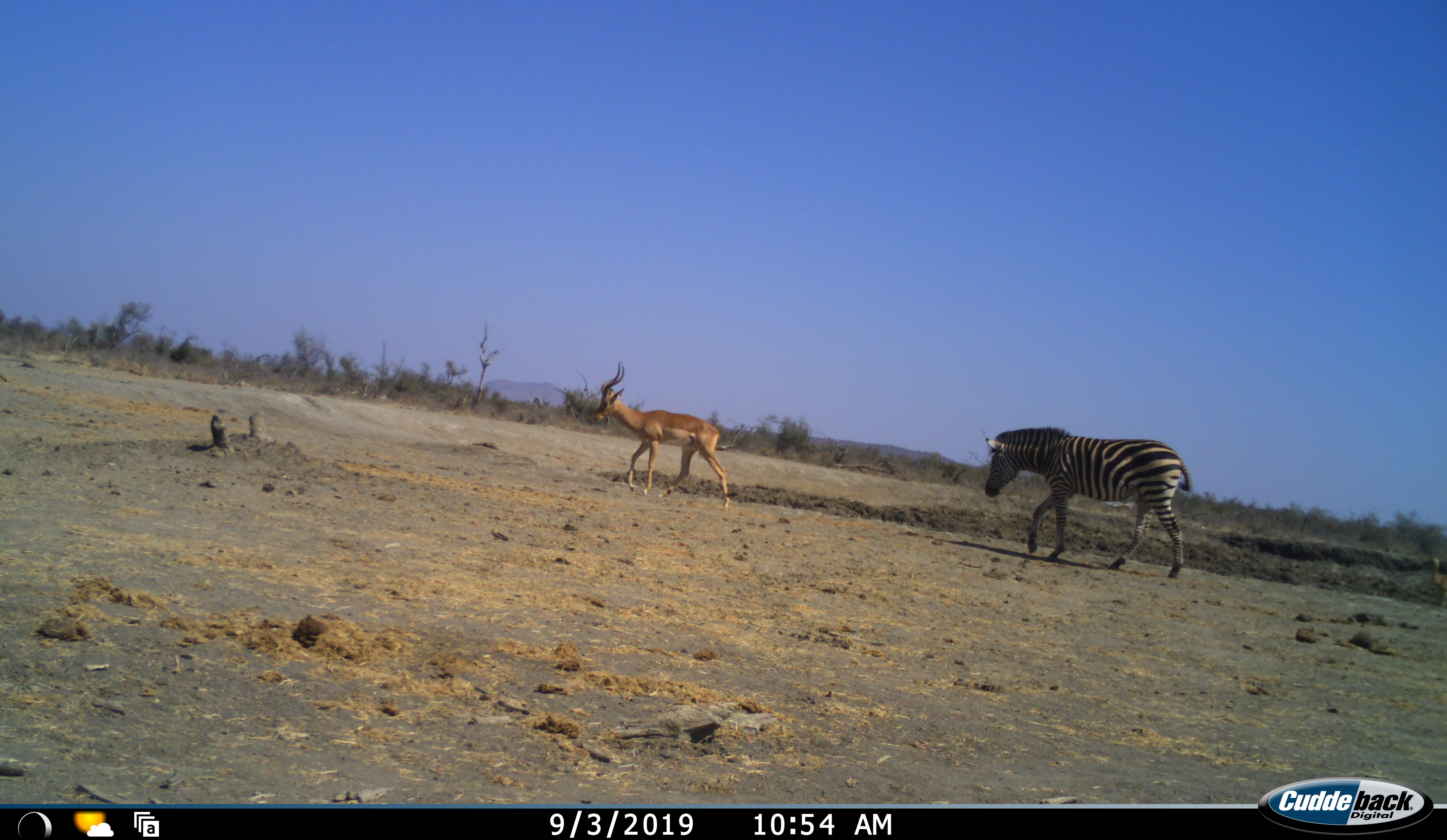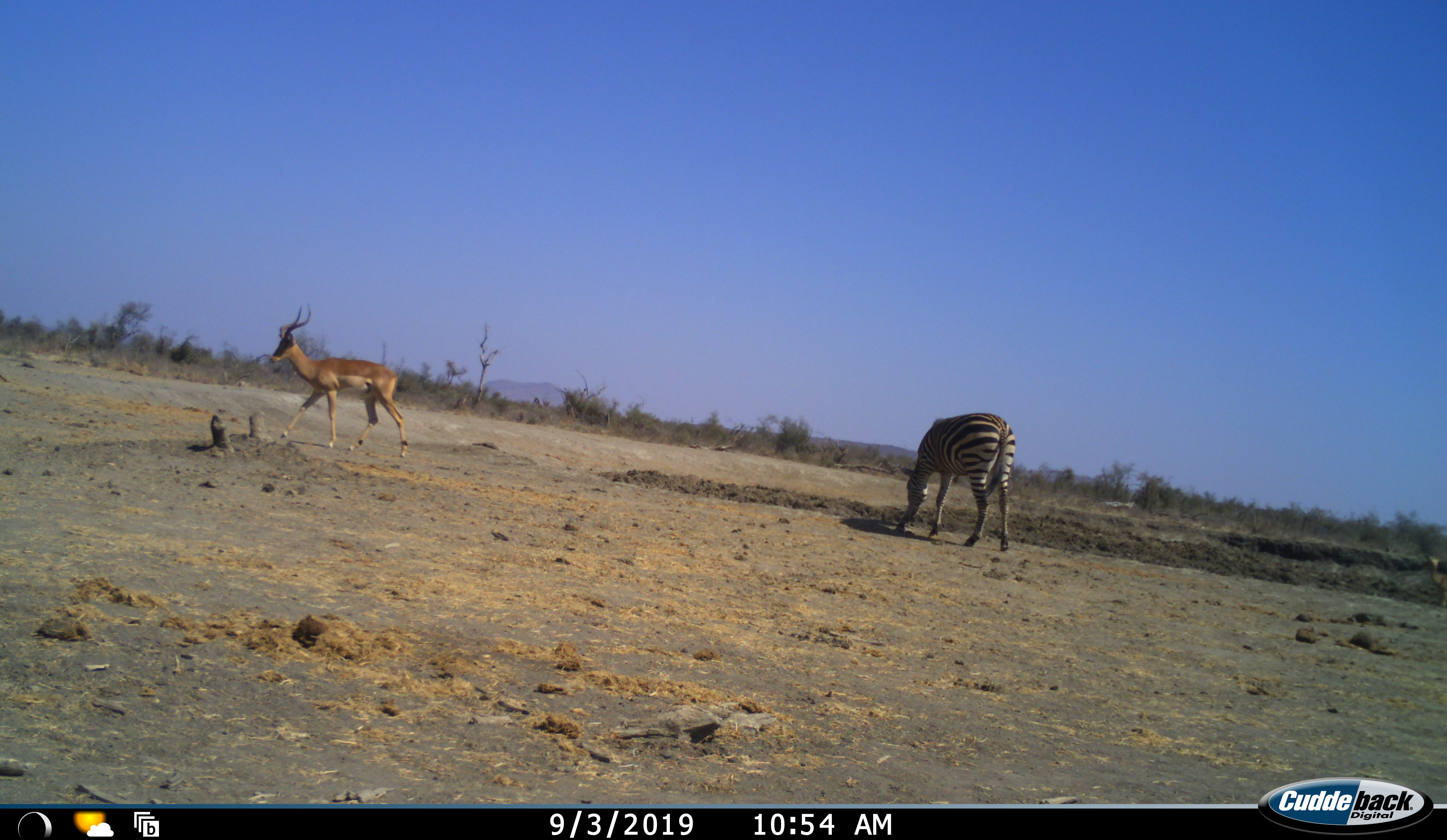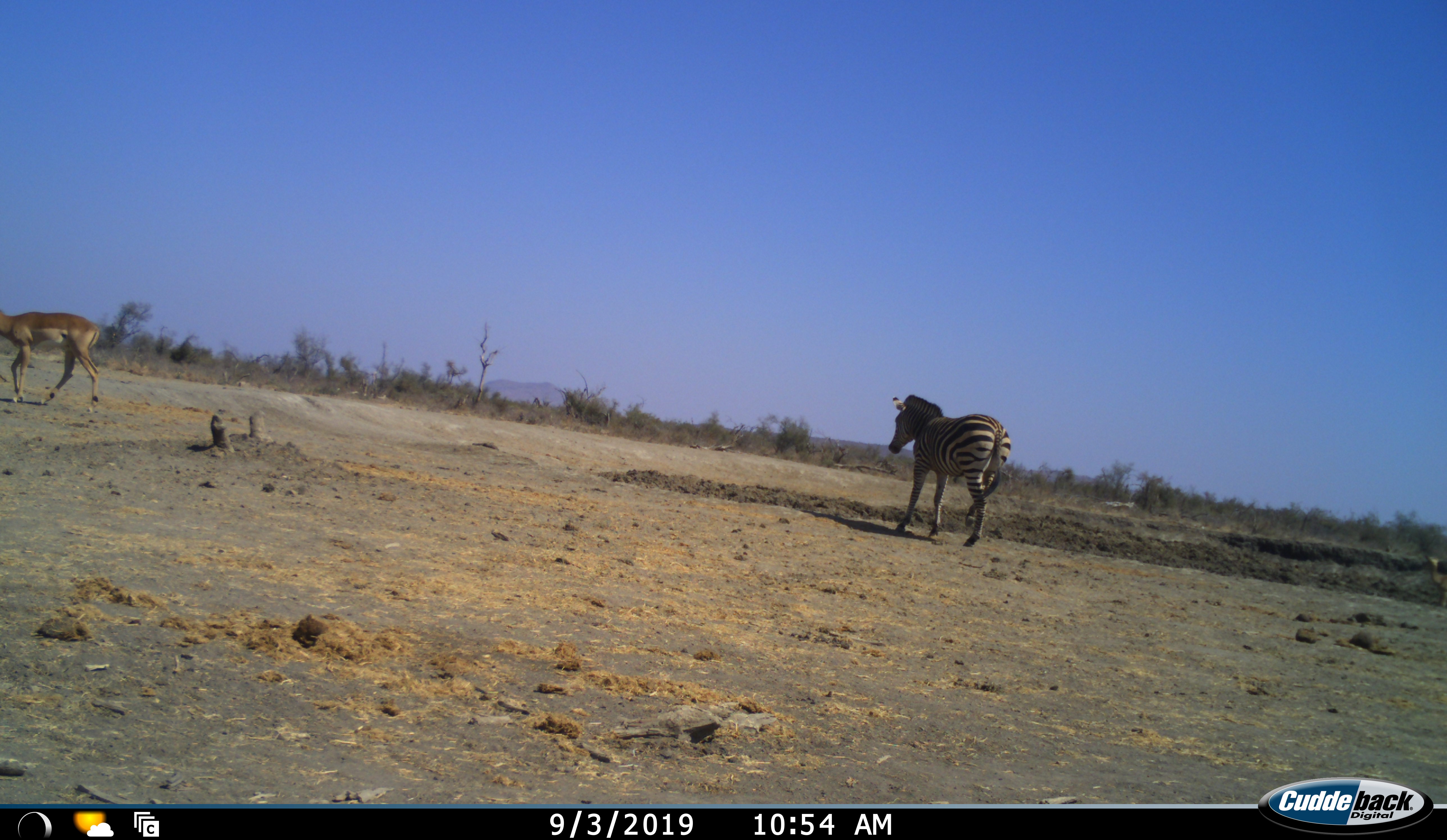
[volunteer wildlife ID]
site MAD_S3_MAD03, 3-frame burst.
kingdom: Animalia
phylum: Chordata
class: Mammalia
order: Artiodactyla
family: Bovidae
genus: Aepyceros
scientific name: Aepyceros melampus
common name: impala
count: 1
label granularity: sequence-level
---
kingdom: Animalia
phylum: Chordata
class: Mammalia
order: Perissodactyla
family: Equidae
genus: Equus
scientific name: Equus quagga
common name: plains zebra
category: zebraplains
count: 1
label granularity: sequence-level